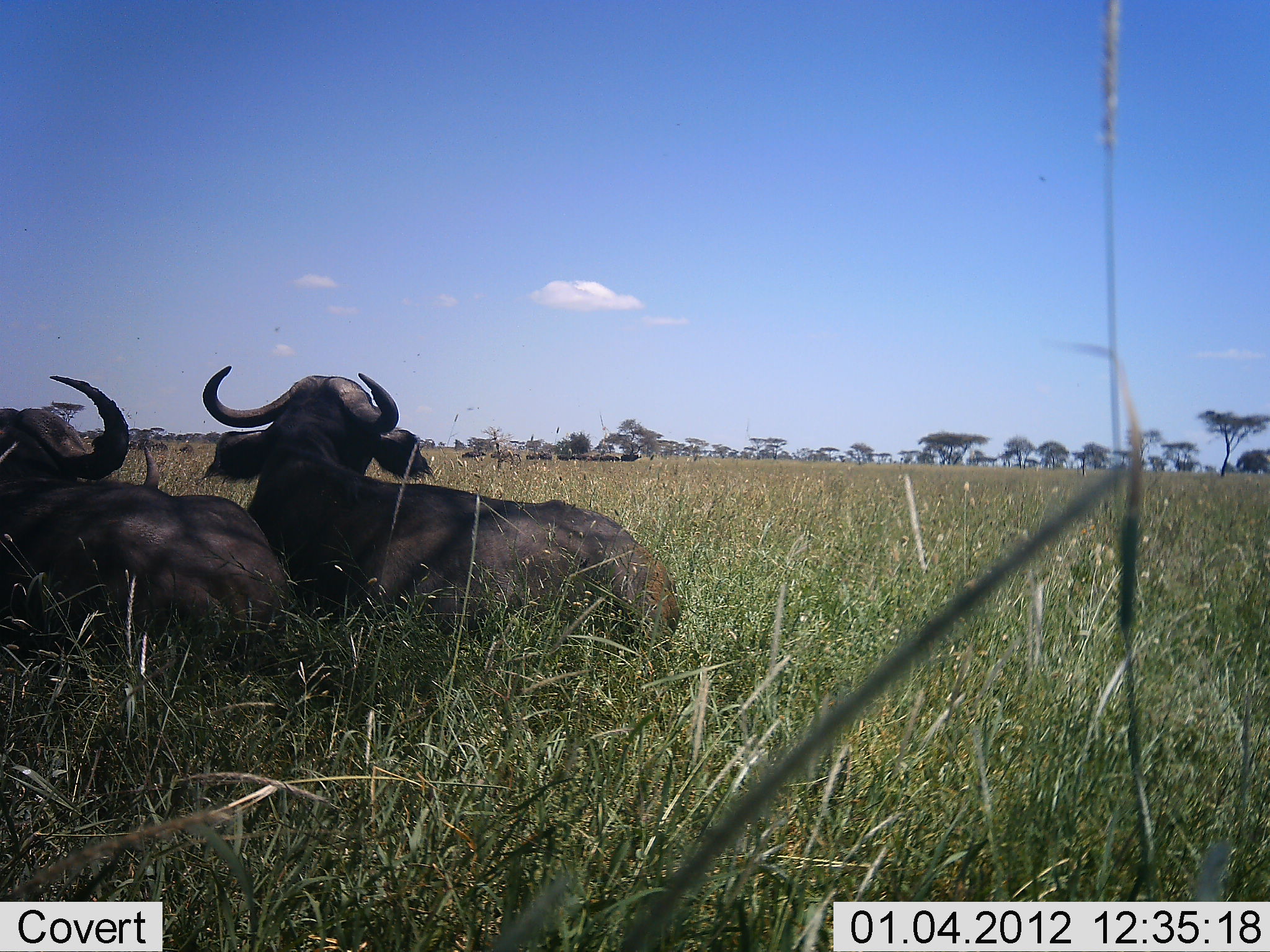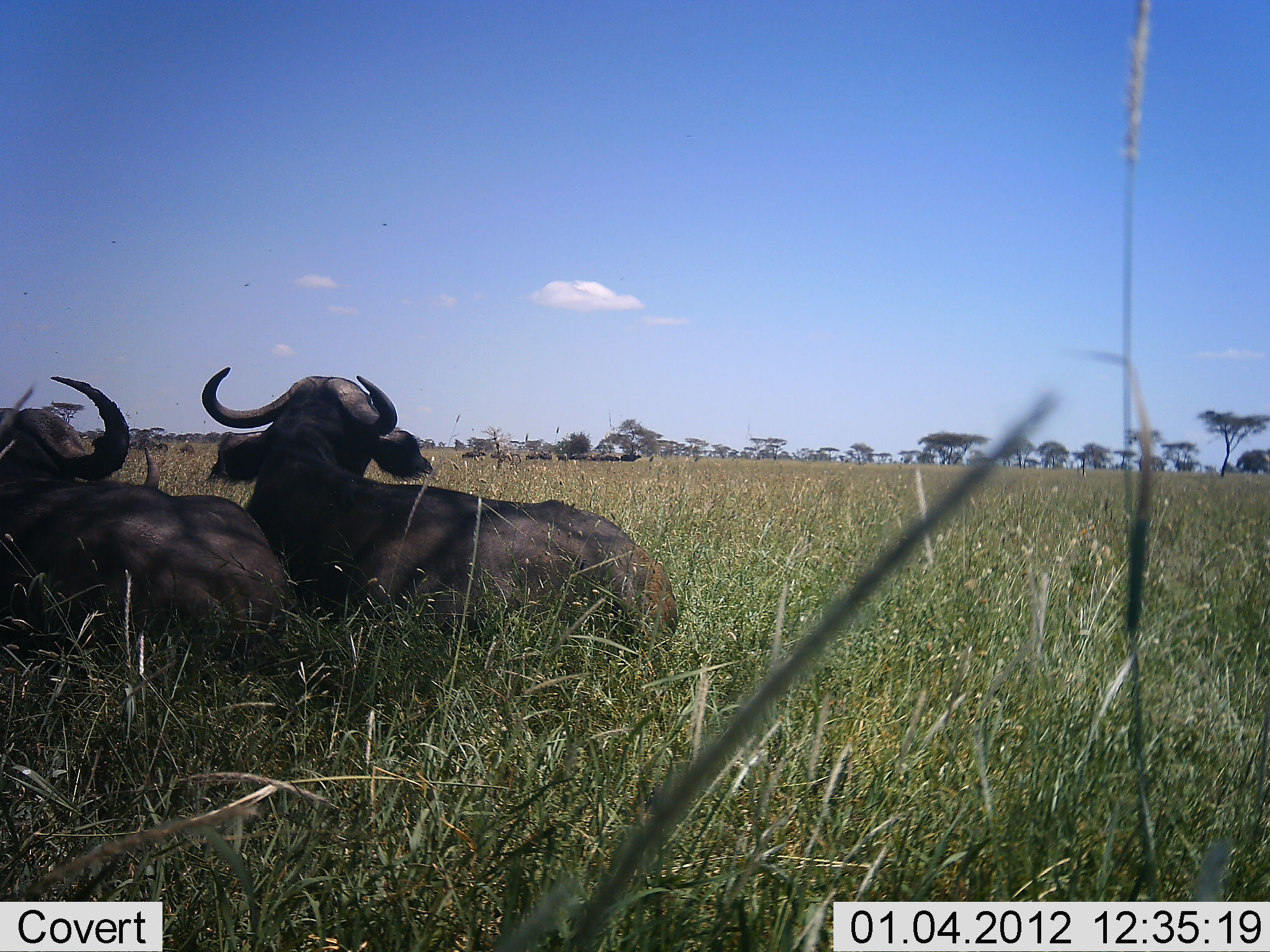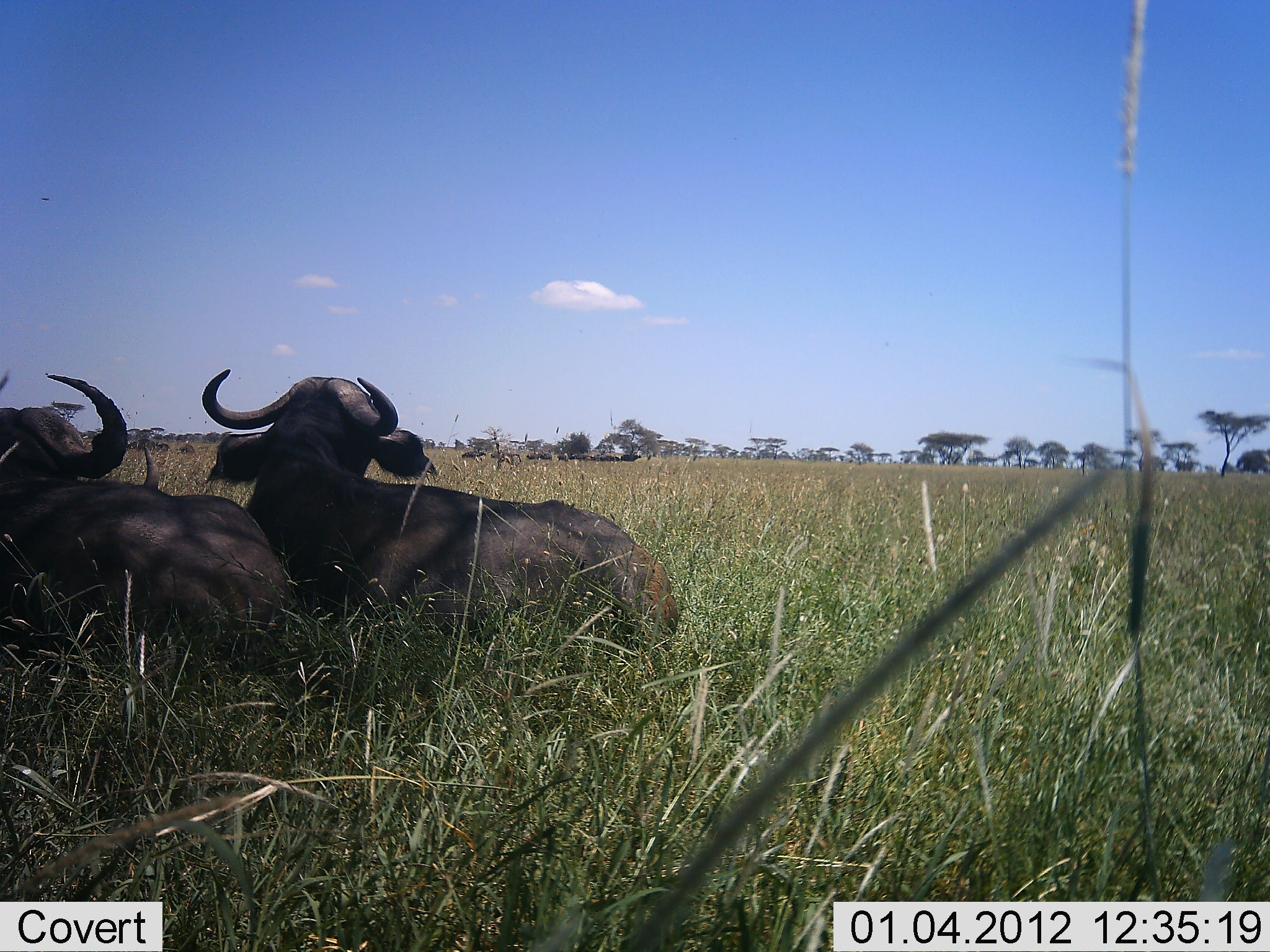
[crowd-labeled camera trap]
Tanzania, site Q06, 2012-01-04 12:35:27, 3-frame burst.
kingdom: Animalia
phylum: Chordata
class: Mammalia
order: Artiodactyla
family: Bovidae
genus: Syncerus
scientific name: Syncerus caffer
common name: cape buffalo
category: buffalo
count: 2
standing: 7%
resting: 100%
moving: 7%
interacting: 0%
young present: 0%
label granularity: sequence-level